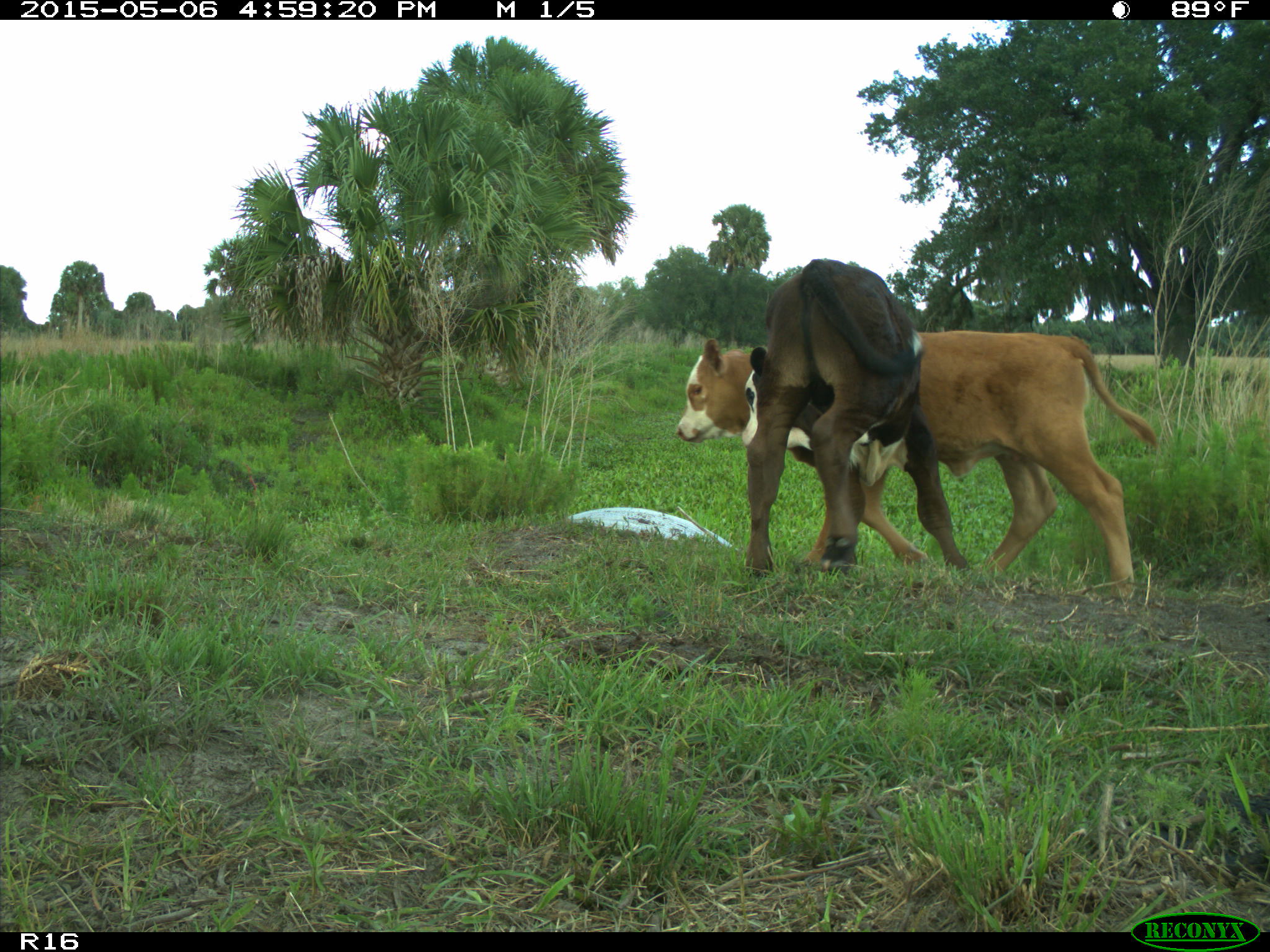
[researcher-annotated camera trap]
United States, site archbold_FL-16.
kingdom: Animalia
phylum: Chordata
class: Mammalia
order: Artiodactyla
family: Bovidae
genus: Bos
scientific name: Bos taurus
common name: domestic cow